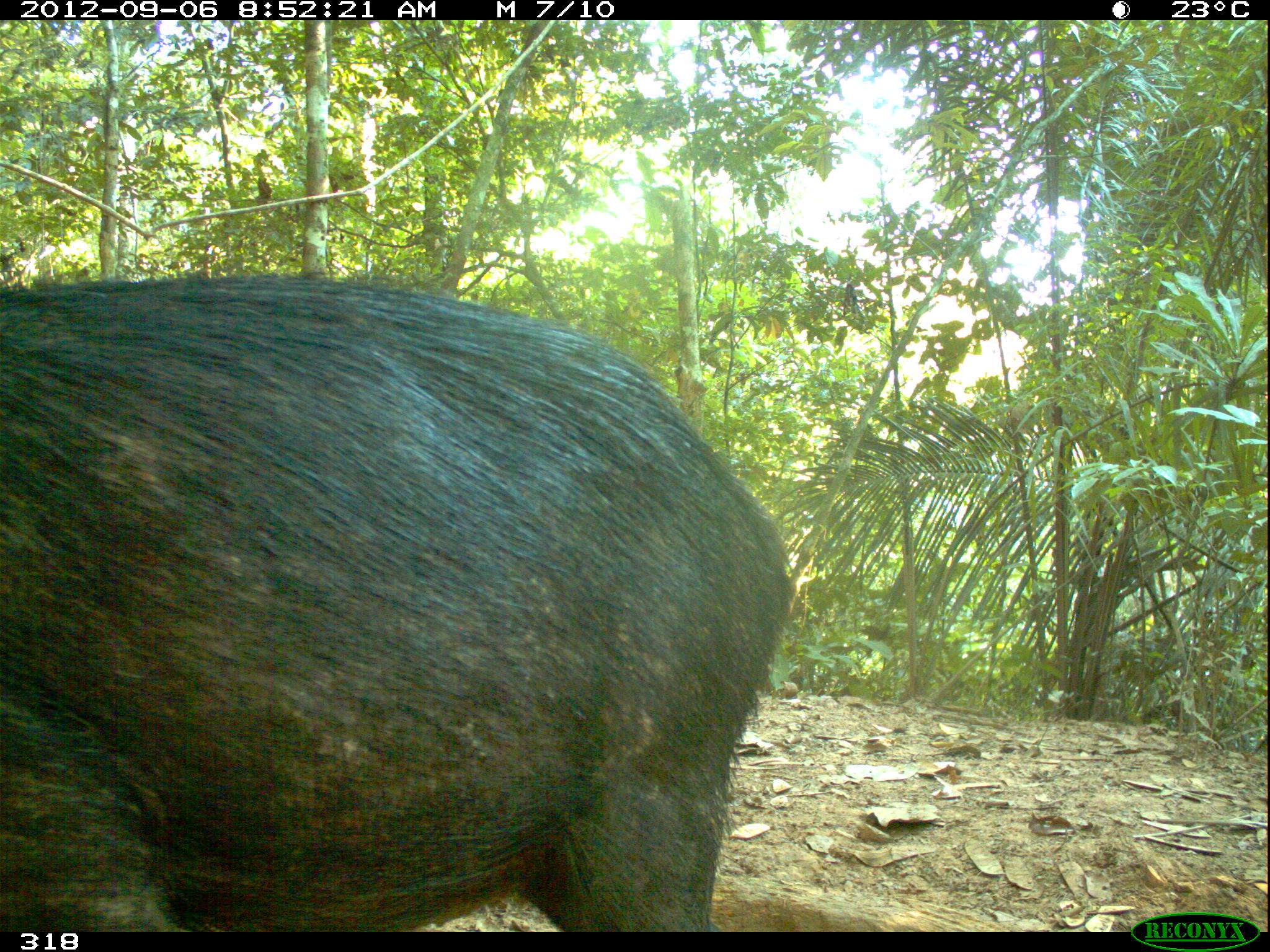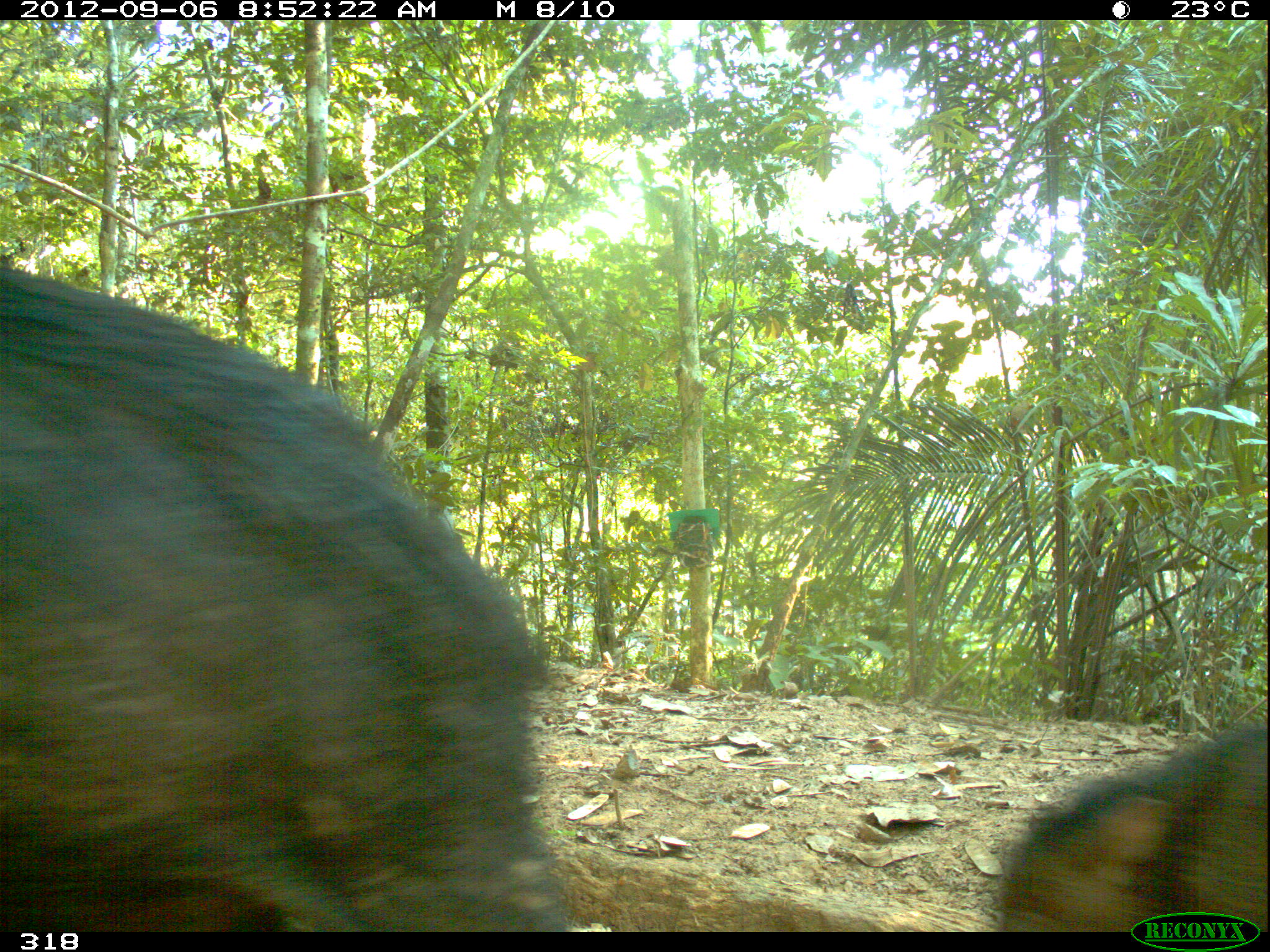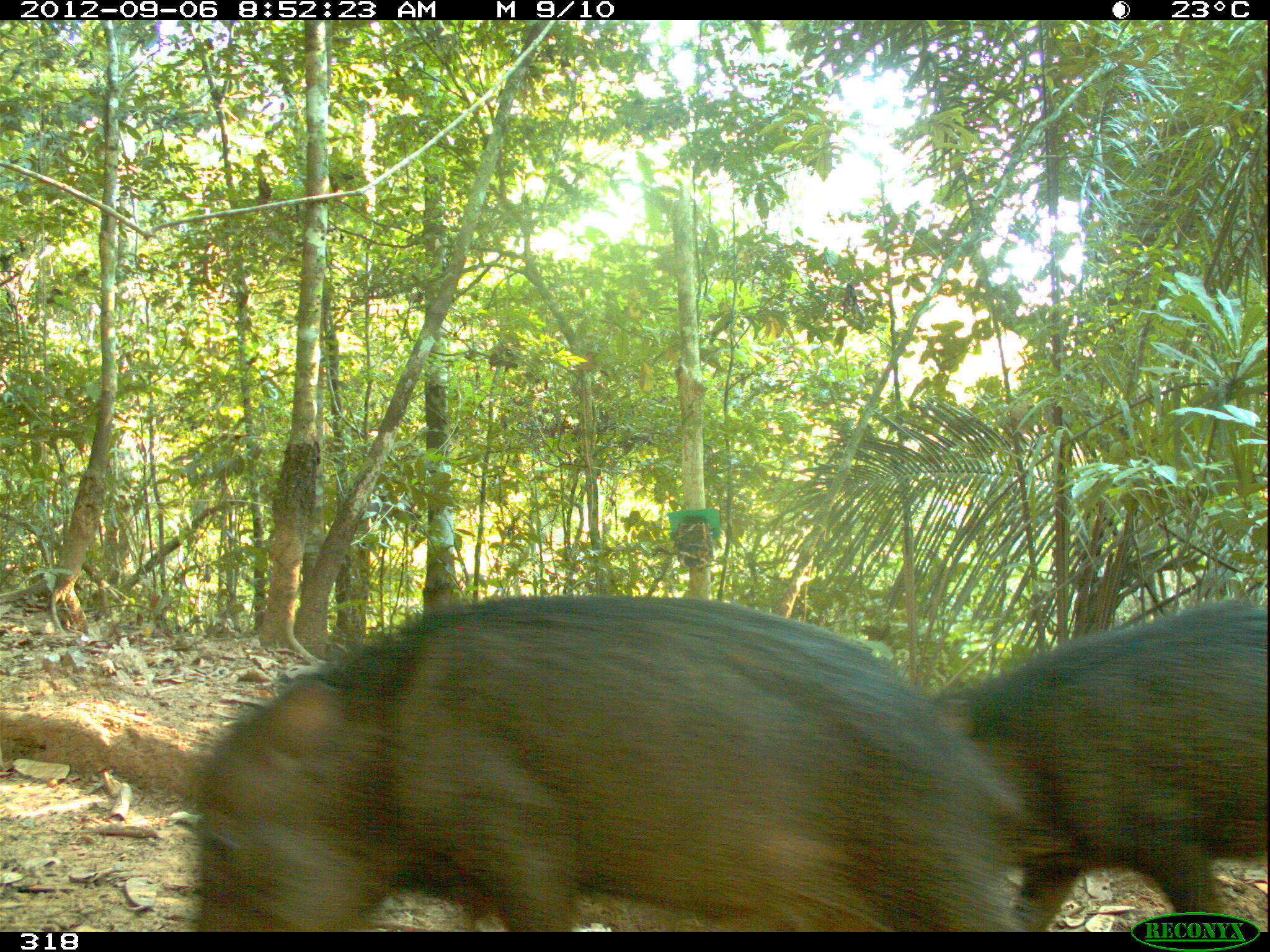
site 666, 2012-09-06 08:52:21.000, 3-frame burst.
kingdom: Animalia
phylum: Chordata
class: Mammalia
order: Artiodactyla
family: Tayassuidae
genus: Tayassu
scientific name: Tayassu pecari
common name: white-lipped peccary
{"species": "Tayassu pecari (white-lipped peccary)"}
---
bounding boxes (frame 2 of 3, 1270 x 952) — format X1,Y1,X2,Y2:
tayassu pecari: 0,258,576,926; 993,712,1268,933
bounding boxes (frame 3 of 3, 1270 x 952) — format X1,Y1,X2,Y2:
tayassu pecari: 184,591,1028,932; 918,595,1268,931